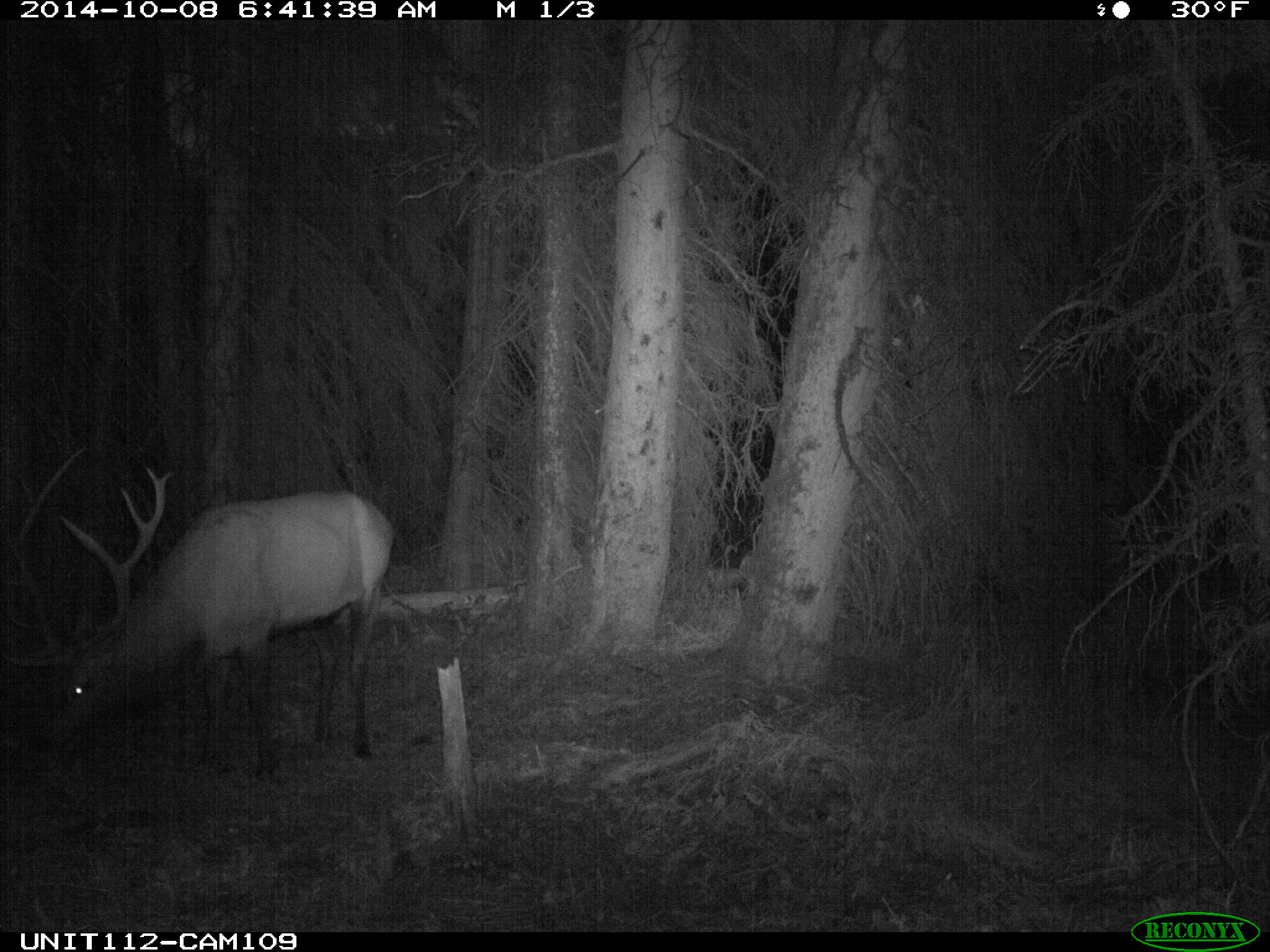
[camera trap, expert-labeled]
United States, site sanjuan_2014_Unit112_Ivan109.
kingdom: Animalia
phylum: Chordata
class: Mammalia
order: Artiodactyla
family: Cervidae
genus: Cervus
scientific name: Cervus elaphus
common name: red deer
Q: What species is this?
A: Cervus elaphus (red deer).